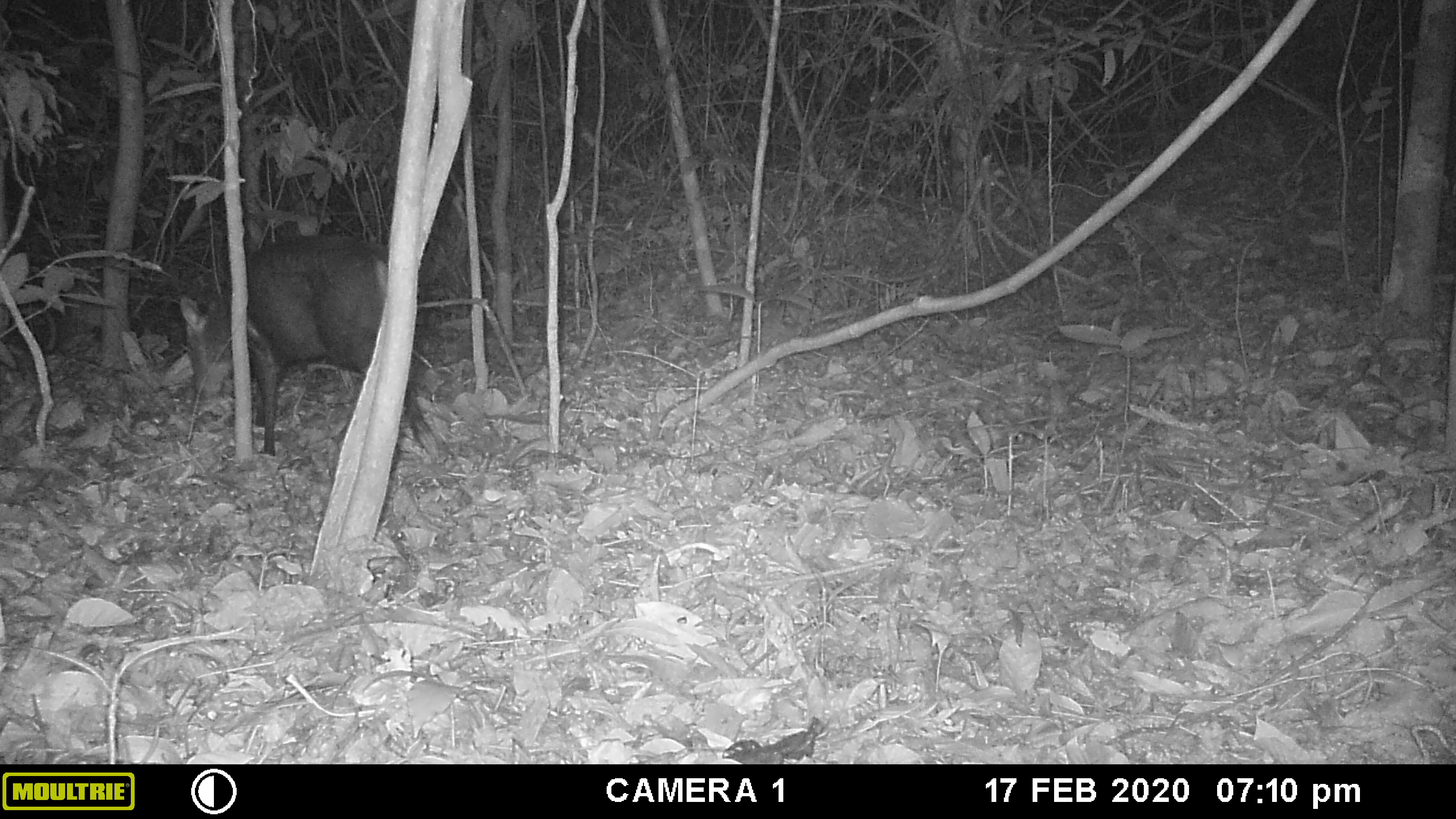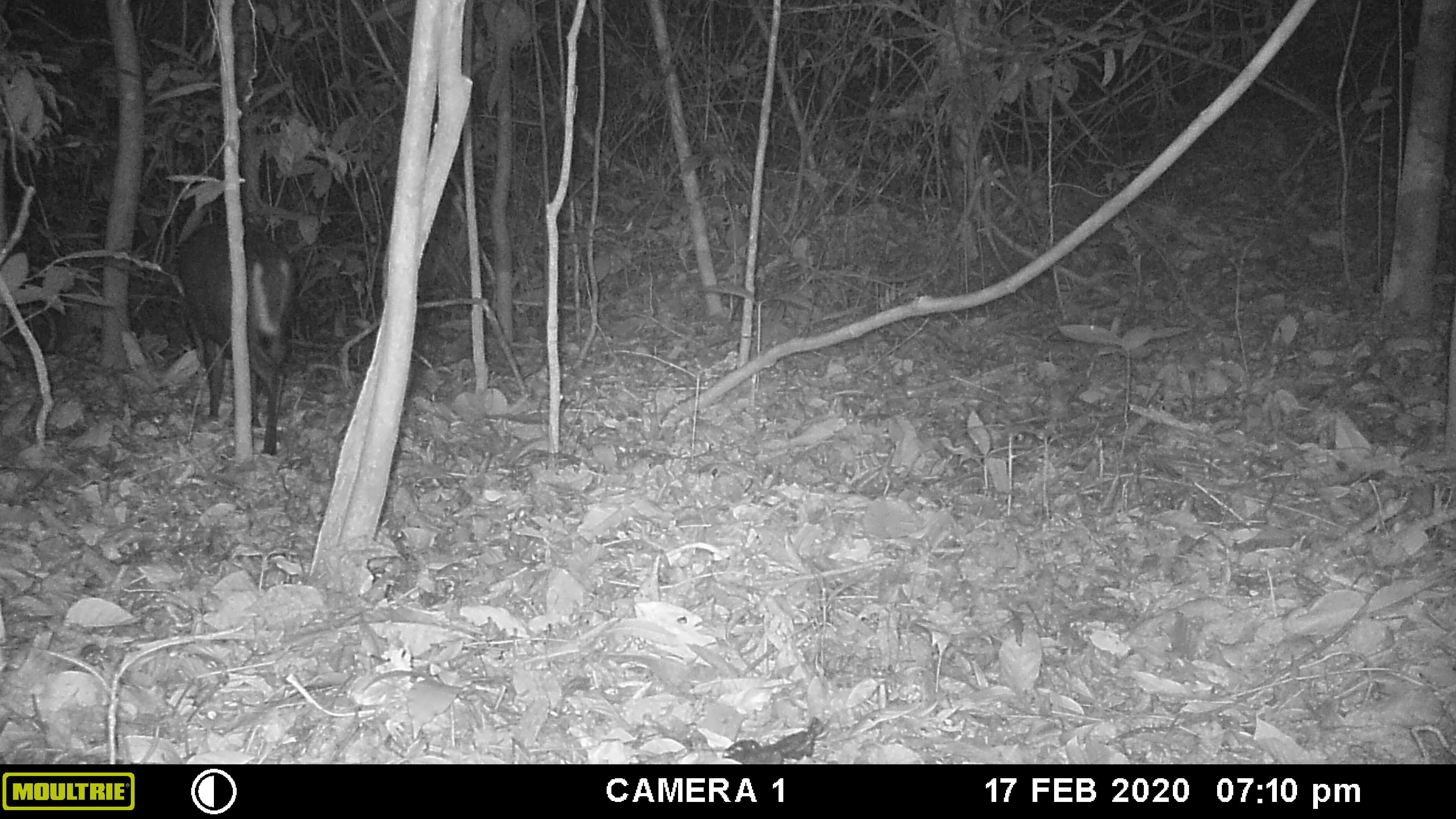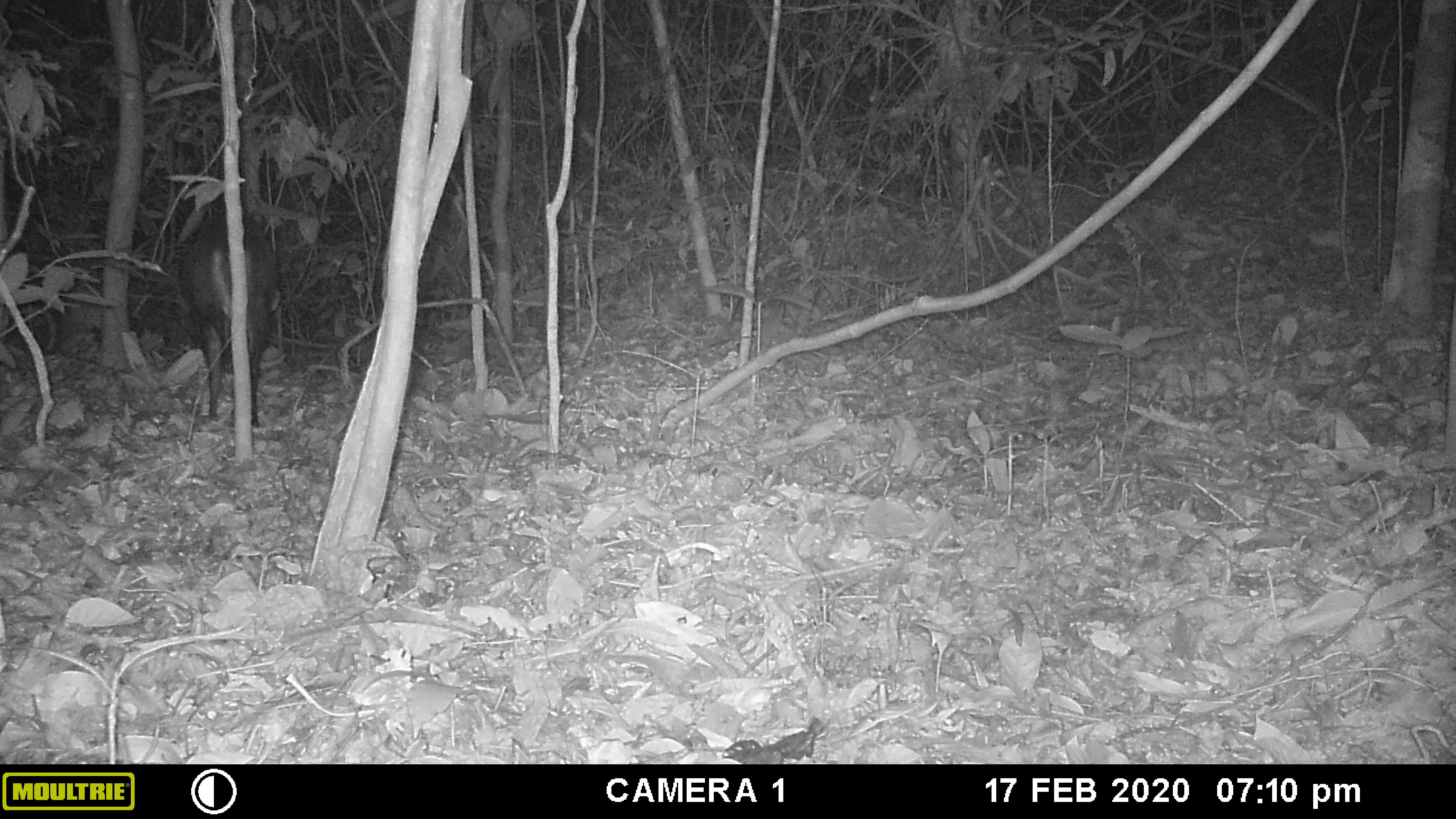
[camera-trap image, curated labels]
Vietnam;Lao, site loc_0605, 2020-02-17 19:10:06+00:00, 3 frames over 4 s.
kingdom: Animalia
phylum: Chordata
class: Mammalia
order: Artiodactyla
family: Cervidae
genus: Muntiacus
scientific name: Muntiacus rooseveltorum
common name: roosevelt's muntjac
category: roosevelts muntjac group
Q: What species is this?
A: Roosevelts muntjac group (roosevelt's muntjac) (Muntiacus rooseveltorum).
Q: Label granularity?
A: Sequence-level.